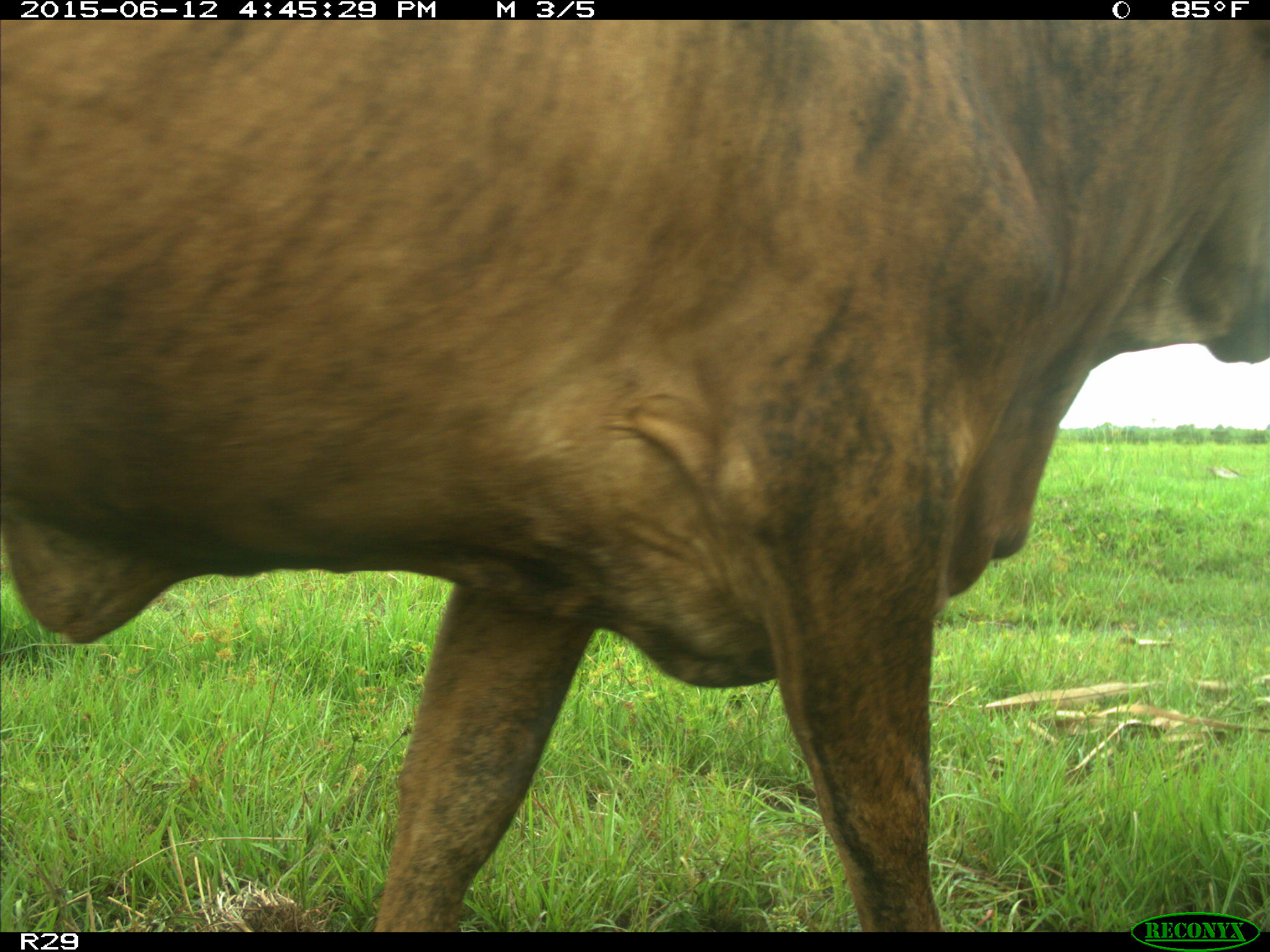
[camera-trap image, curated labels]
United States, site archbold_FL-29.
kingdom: Animalia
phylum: Chordata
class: Mammalia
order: Artiodactyla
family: Bovidae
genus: Bos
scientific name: Bos taurus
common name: domestic cow